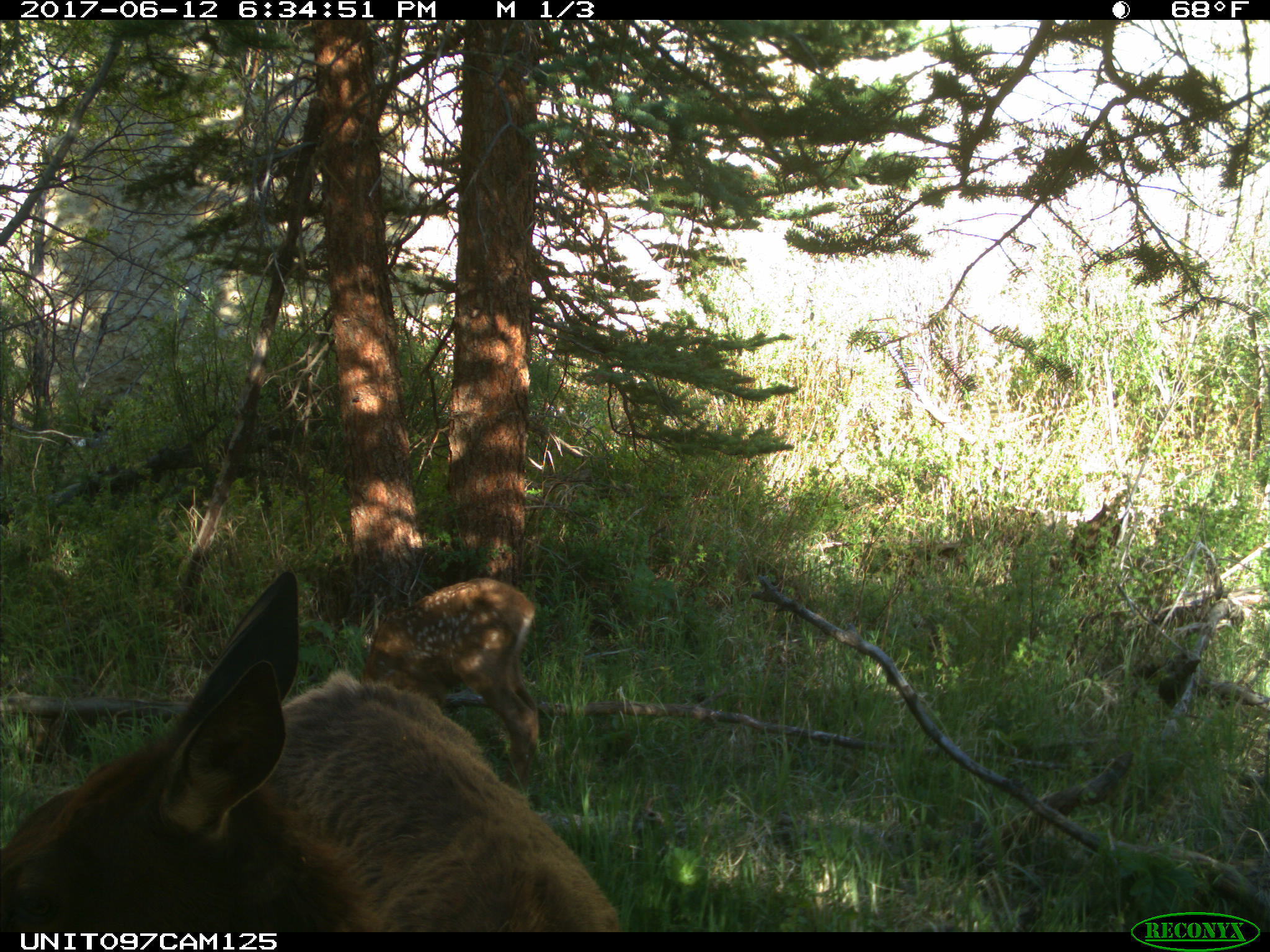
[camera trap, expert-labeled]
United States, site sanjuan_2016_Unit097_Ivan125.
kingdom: Animalia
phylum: Chordata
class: Mammalia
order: Artiodactyla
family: Cervidae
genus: Cervus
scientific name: Cervus elaphus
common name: red deer